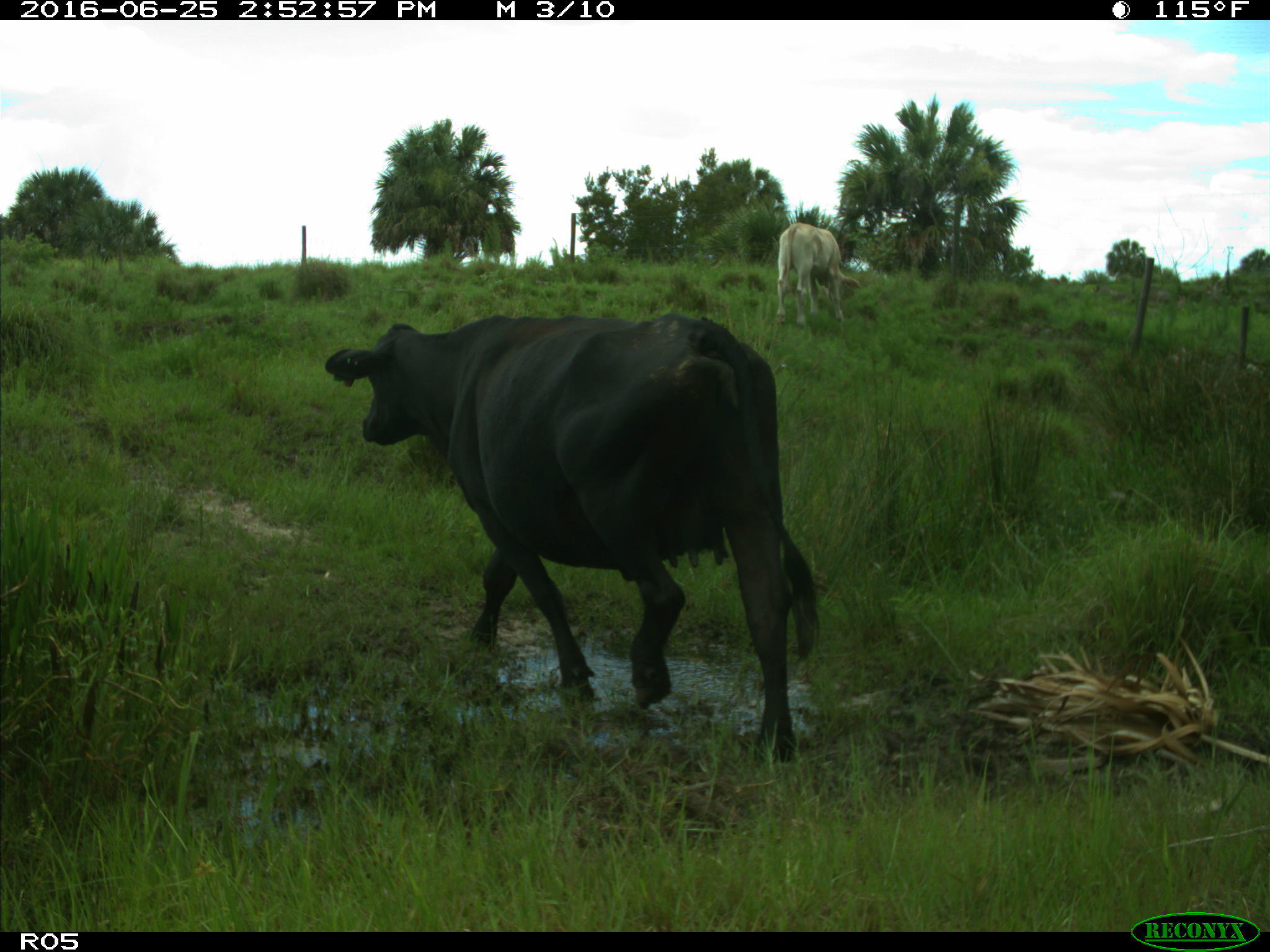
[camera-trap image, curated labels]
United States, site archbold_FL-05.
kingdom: Animalia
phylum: Chordata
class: Mammalia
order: Artiodactyla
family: Bovidae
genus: Bos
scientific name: Bos taurus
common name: domestic cow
Bos taurus (domestic cow).